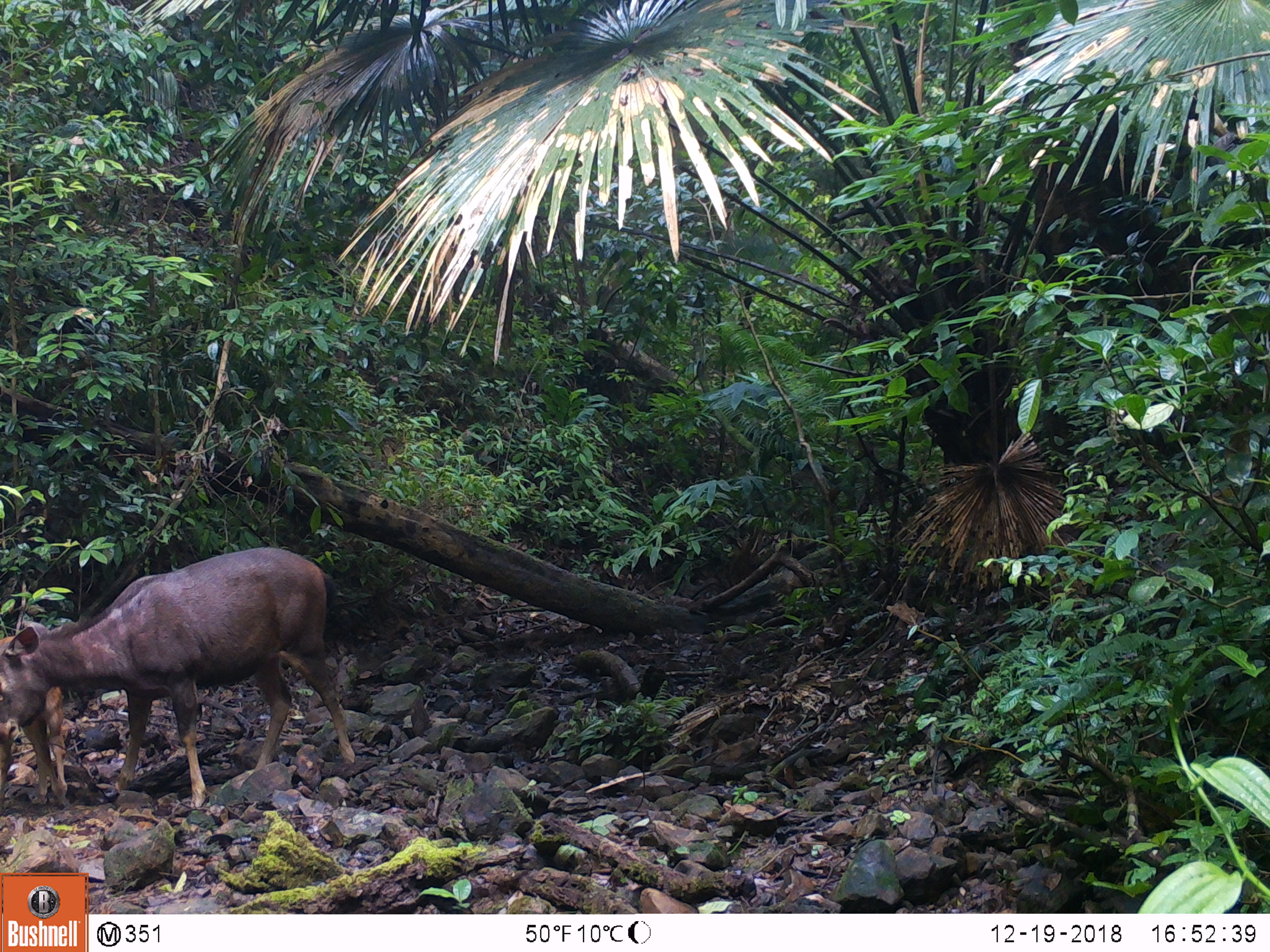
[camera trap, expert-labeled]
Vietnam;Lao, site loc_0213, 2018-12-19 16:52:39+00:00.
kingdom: Animalia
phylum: Chordata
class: Mammalia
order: Artiodactyla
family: Cervidae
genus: Rusa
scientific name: Rusa unicolor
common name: sambar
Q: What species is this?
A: Sambar (Rusa unicolor).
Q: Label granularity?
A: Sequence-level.